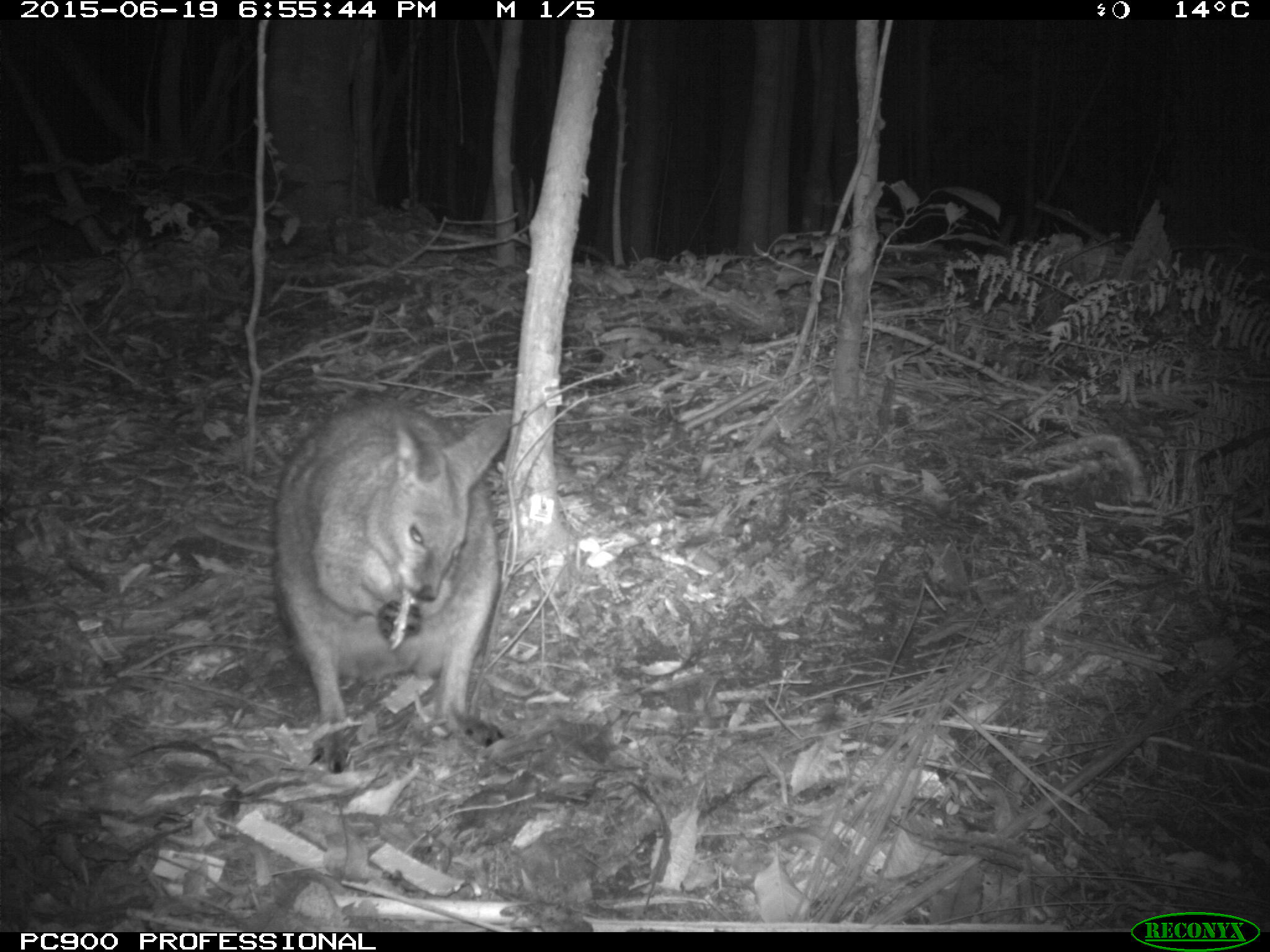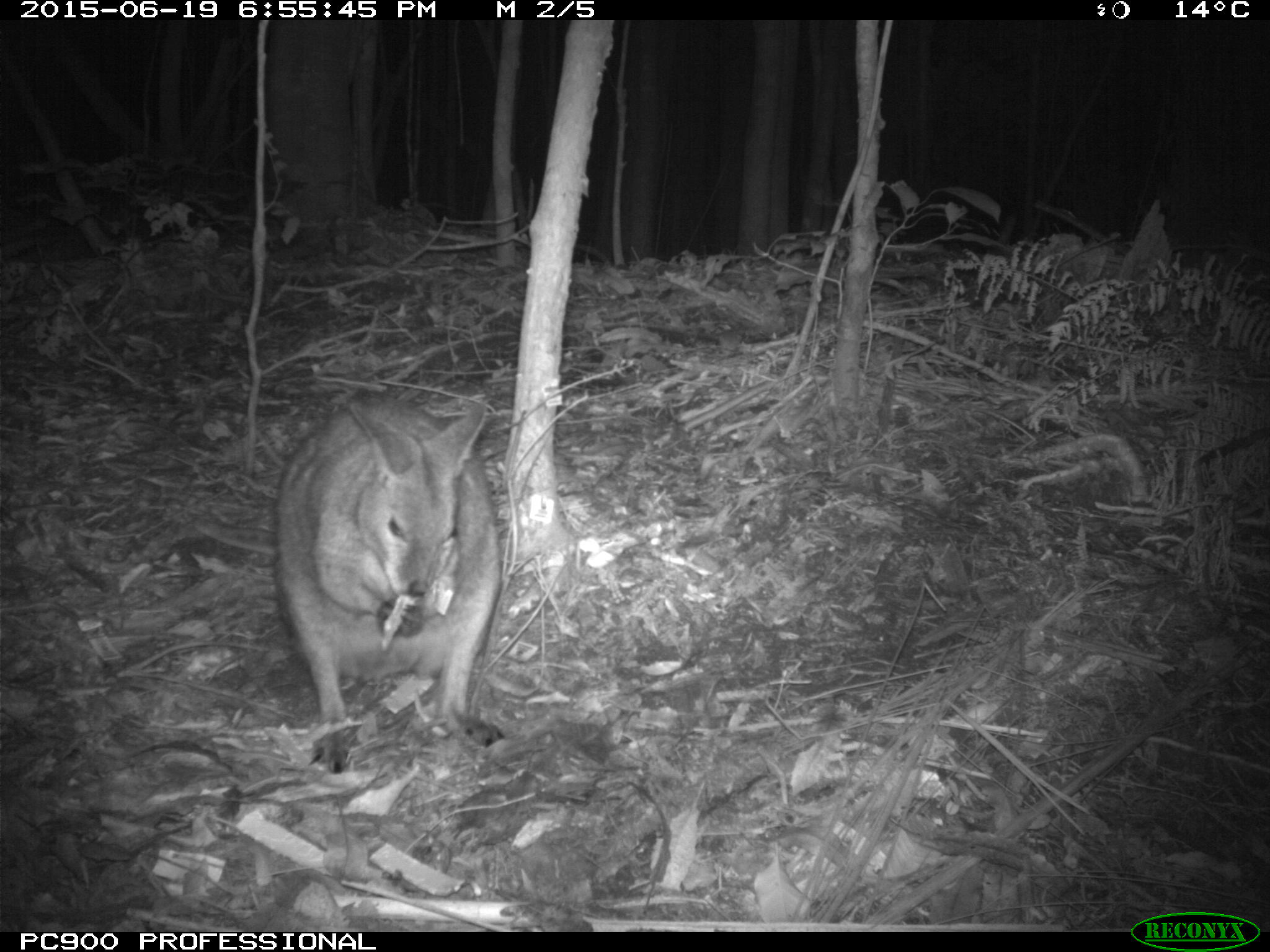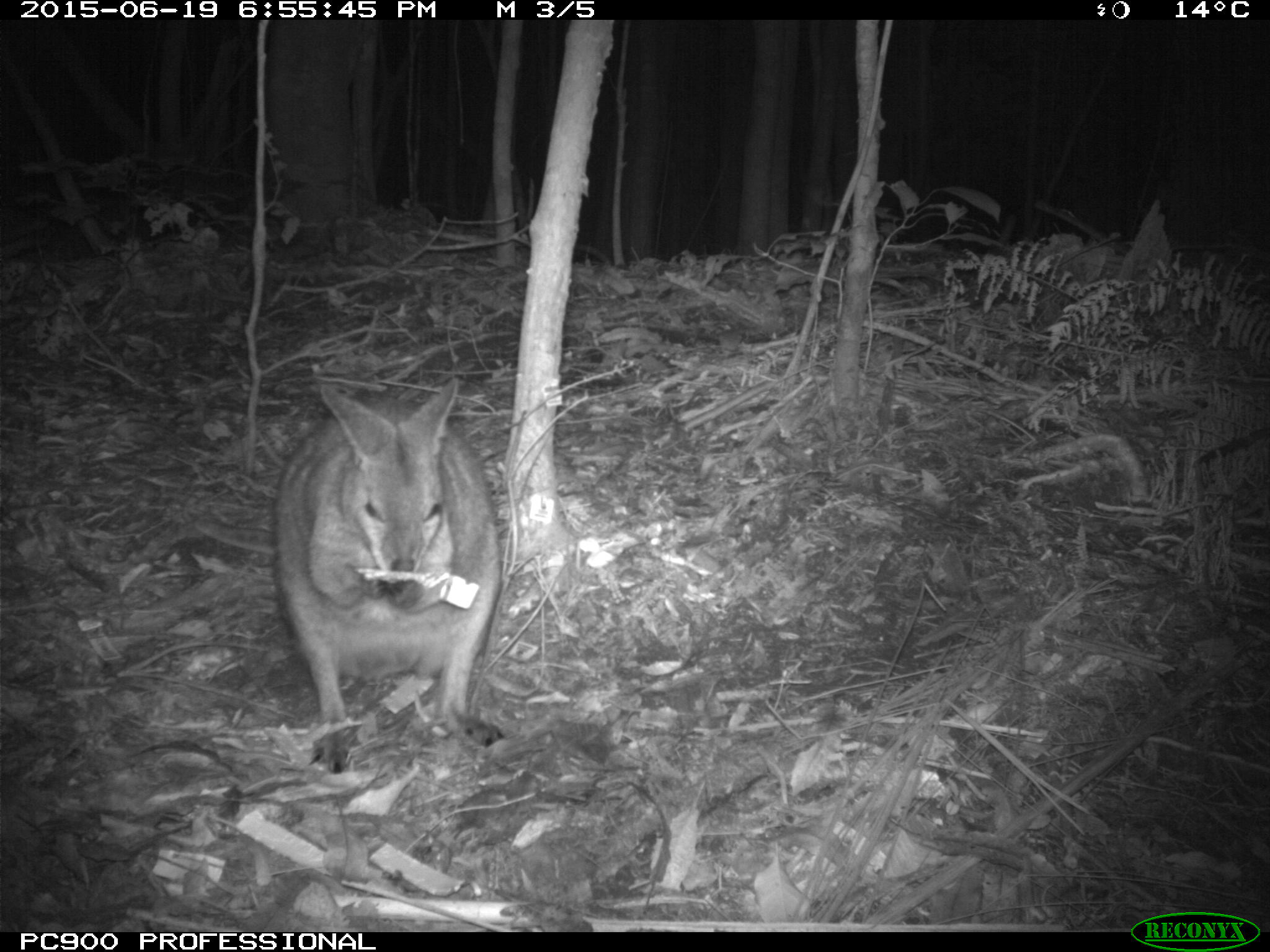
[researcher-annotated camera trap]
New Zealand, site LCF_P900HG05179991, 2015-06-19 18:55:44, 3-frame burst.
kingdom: Animalia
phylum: Chordata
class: Mammalia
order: Diprotodontia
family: Macropodidae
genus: Notamacropus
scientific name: Notamacropus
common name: wallaby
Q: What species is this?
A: Wallaby (Notamacropus).